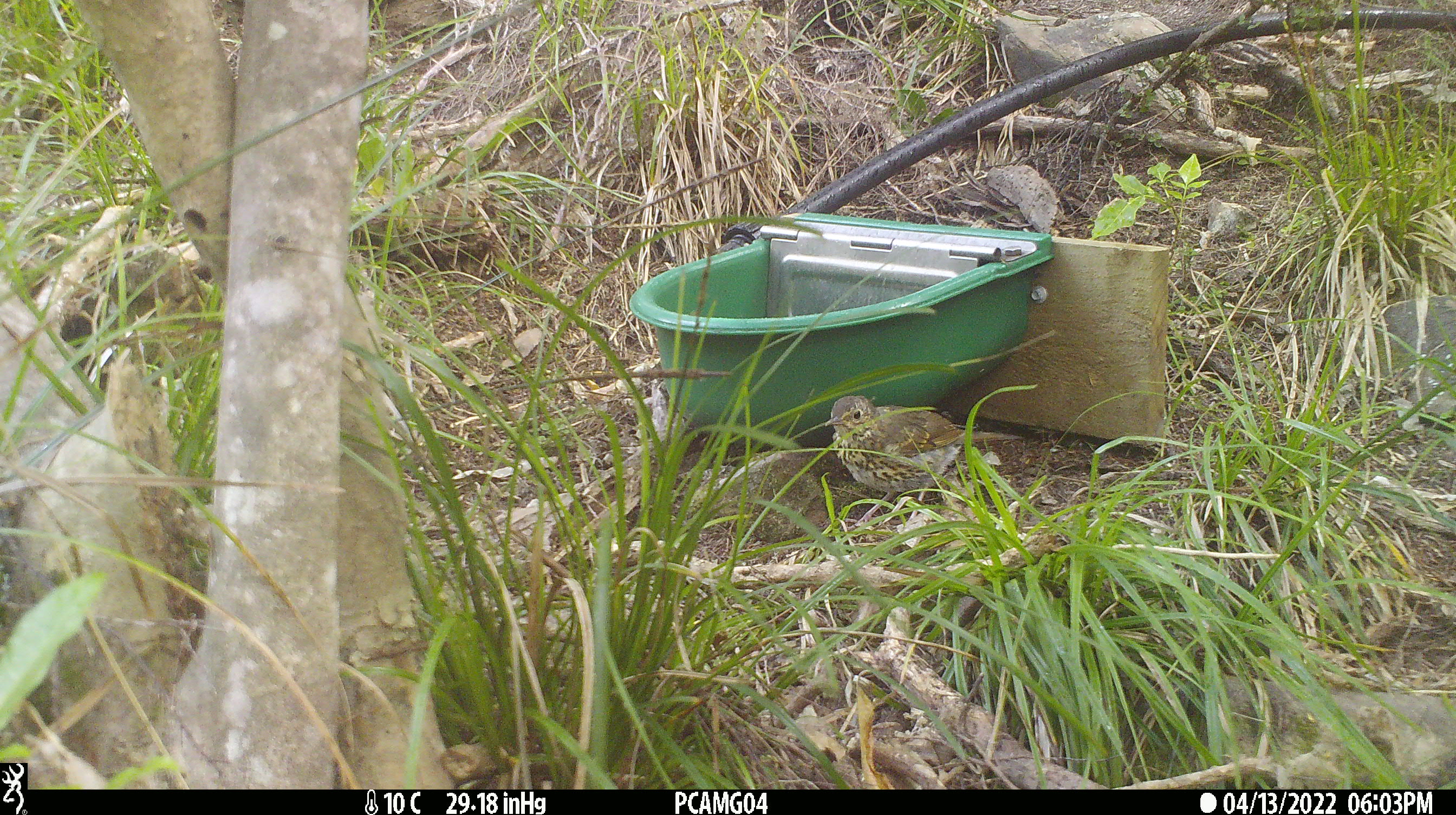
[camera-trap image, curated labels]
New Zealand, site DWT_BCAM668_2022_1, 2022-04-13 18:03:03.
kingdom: Animalia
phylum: Chordata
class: Aves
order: Passeriformes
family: Turdidae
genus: Turdus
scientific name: Turdus philomelos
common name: song thrush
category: thrush